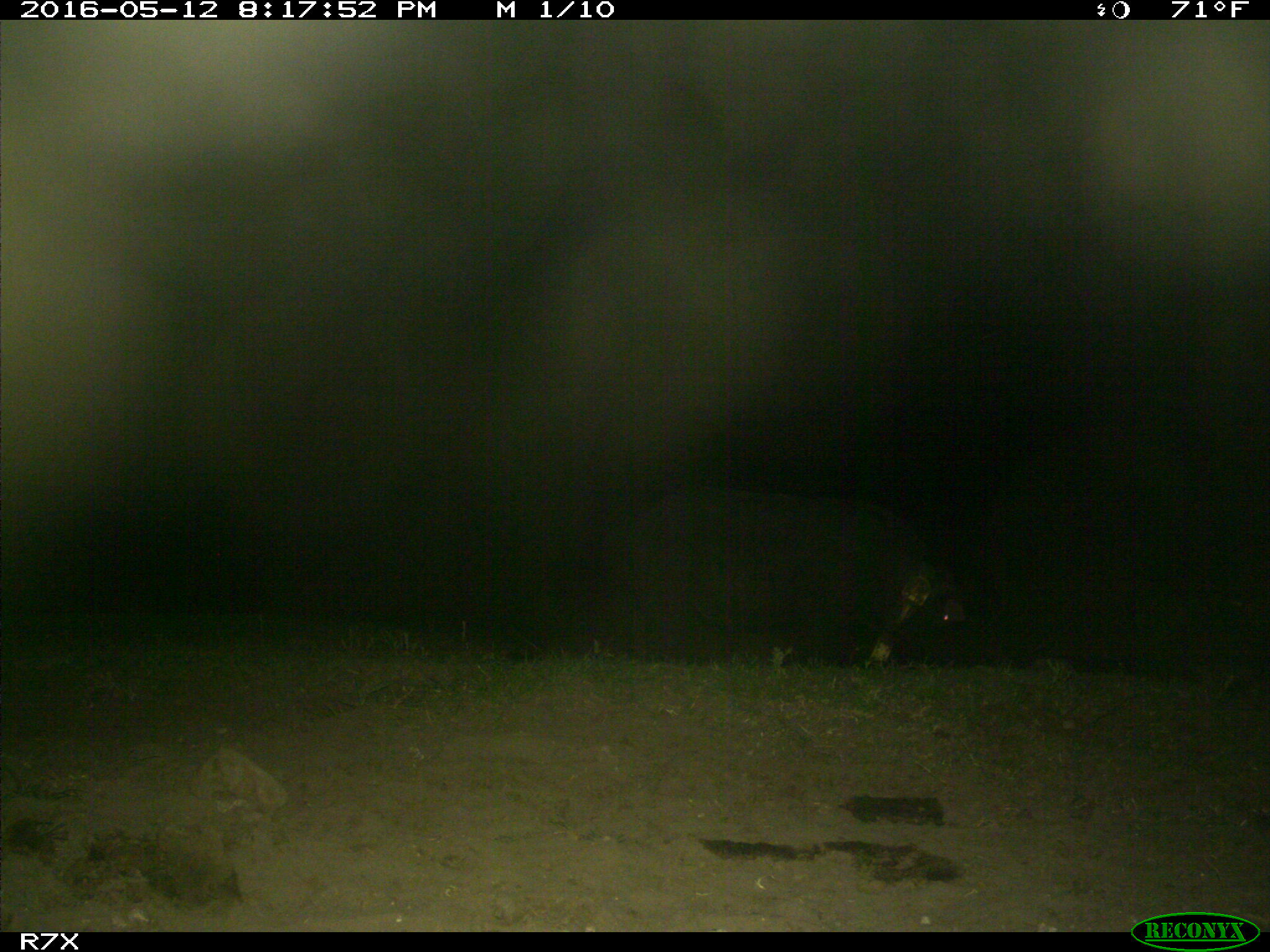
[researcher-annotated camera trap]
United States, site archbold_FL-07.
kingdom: Animalia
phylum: Chordata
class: Mammalia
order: Artiodactyla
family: Suidae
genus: Sus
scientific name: Sus scrofa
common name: wild boar